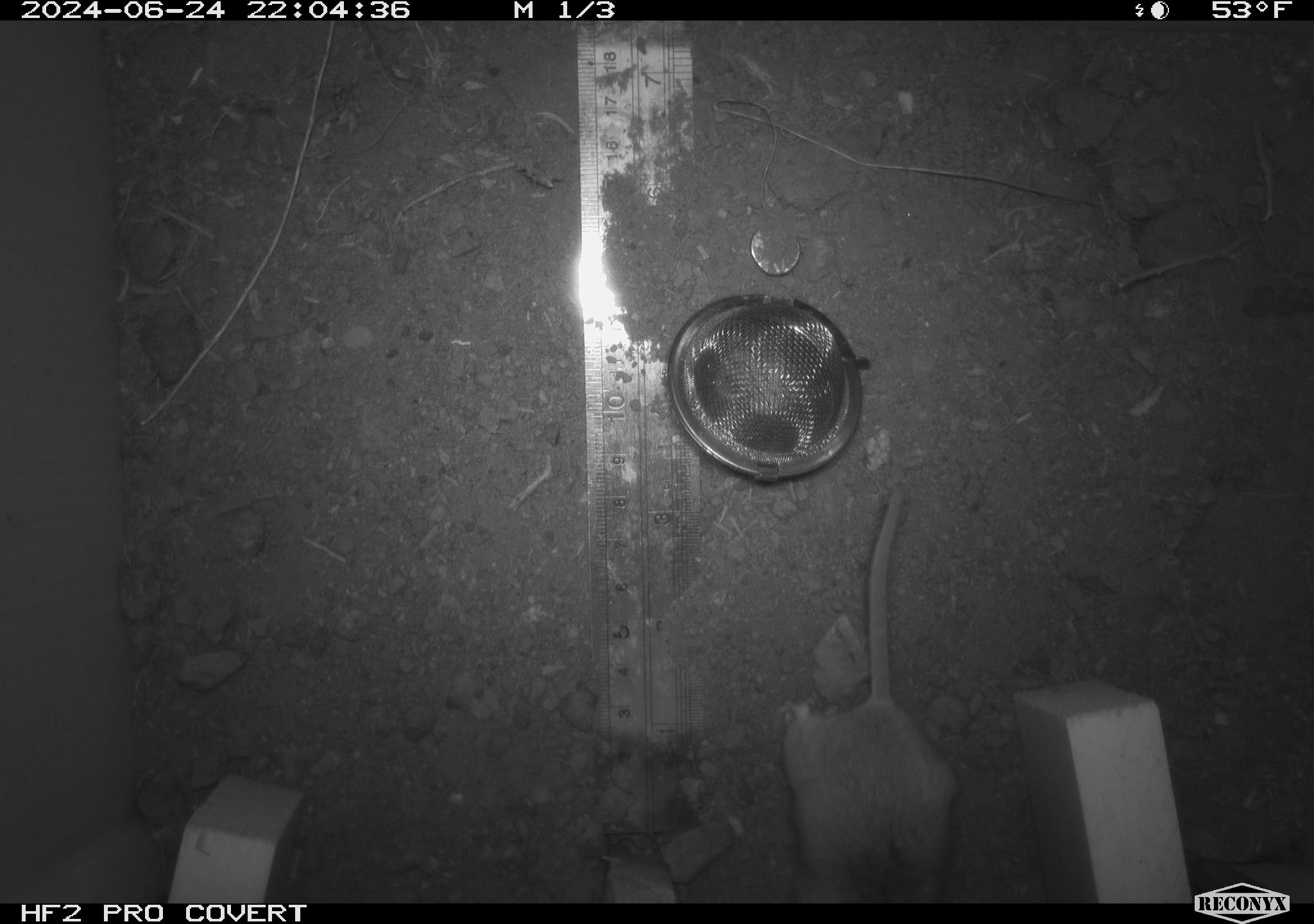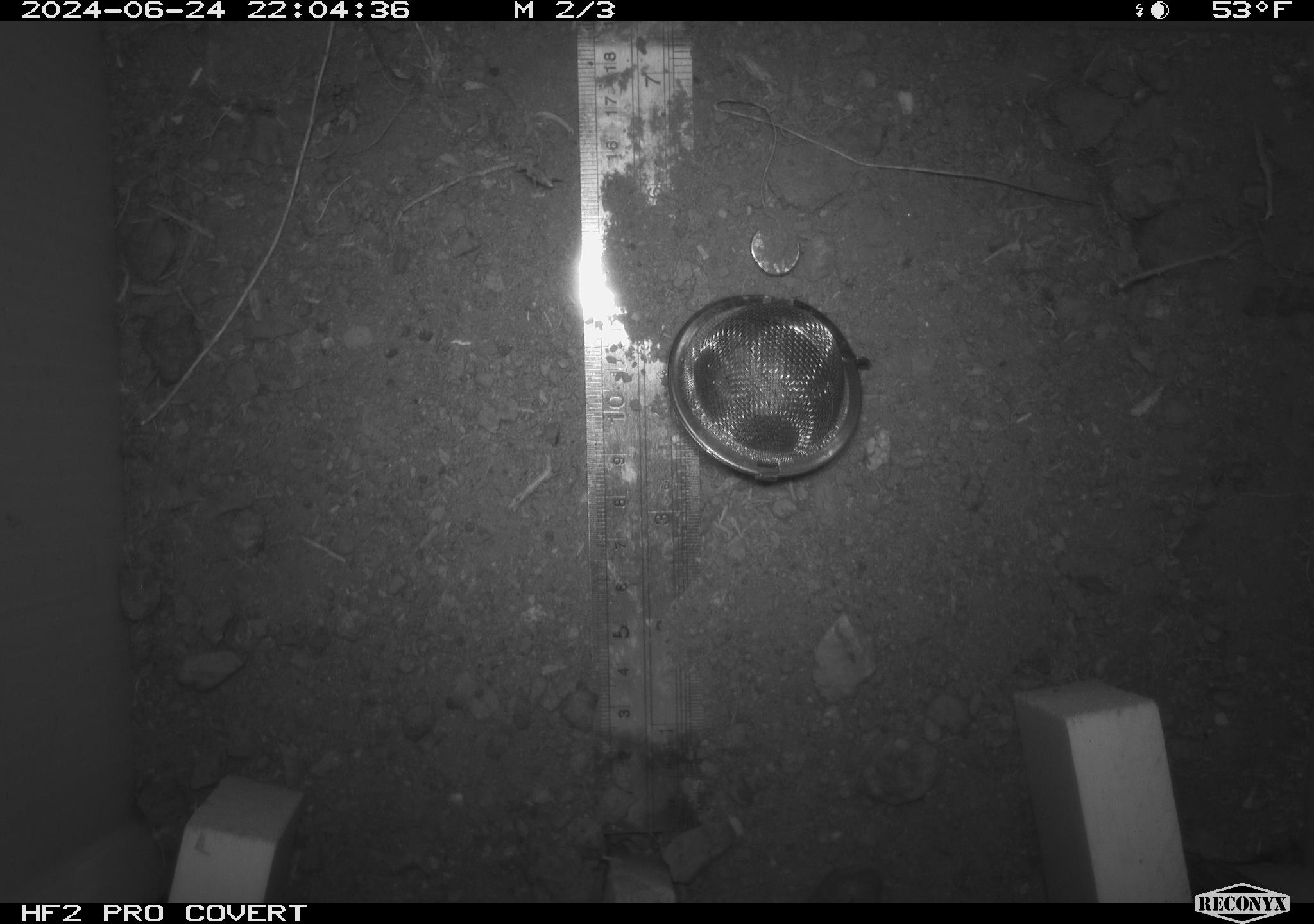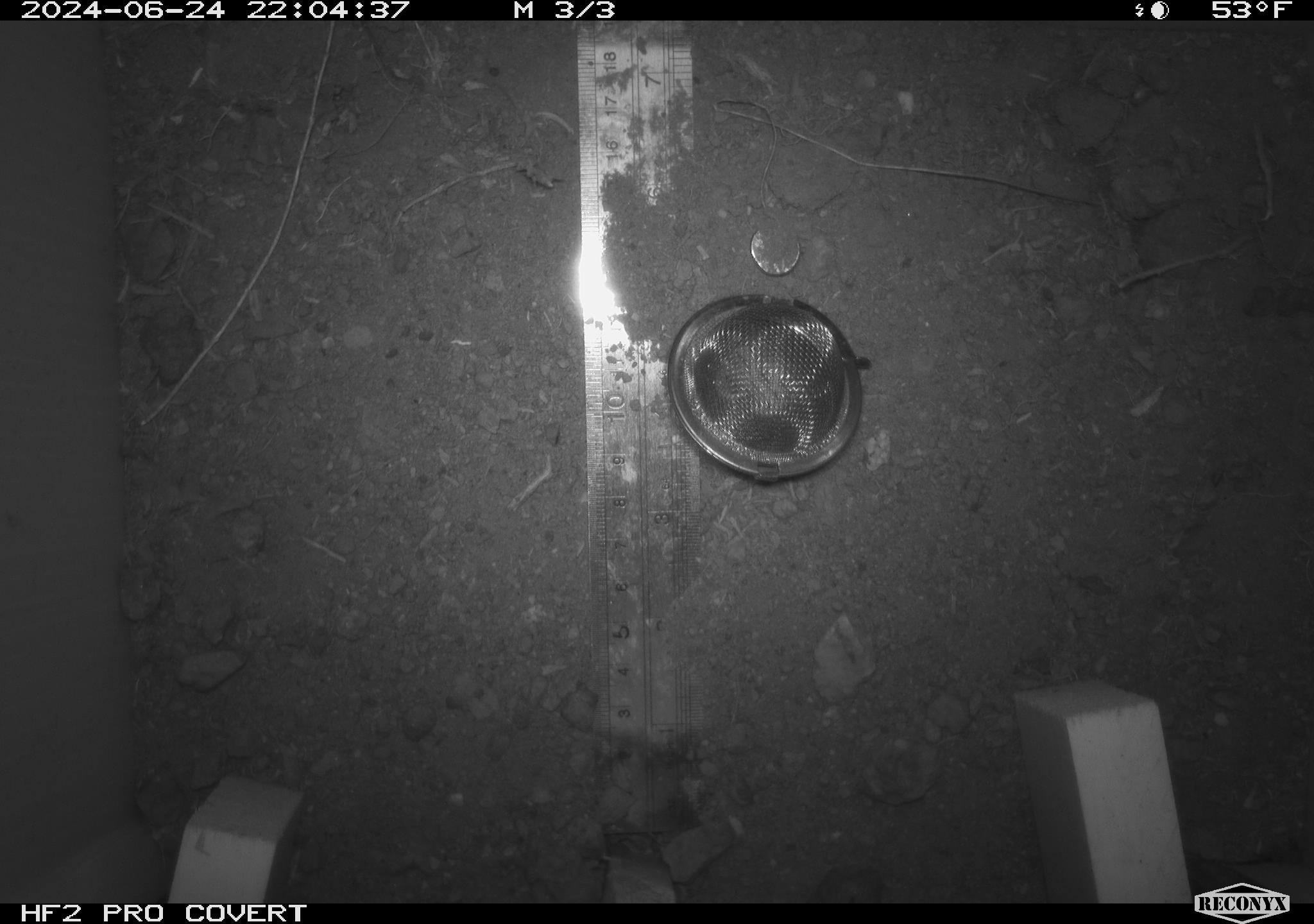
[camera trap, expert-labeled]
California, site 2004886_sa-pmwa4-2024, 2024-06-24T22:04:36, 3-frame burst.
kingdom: Animalia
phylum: Chordata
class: Mammalia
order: Rodentia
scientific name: Rodentia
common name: mouse species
Mouse species (Rodentia).